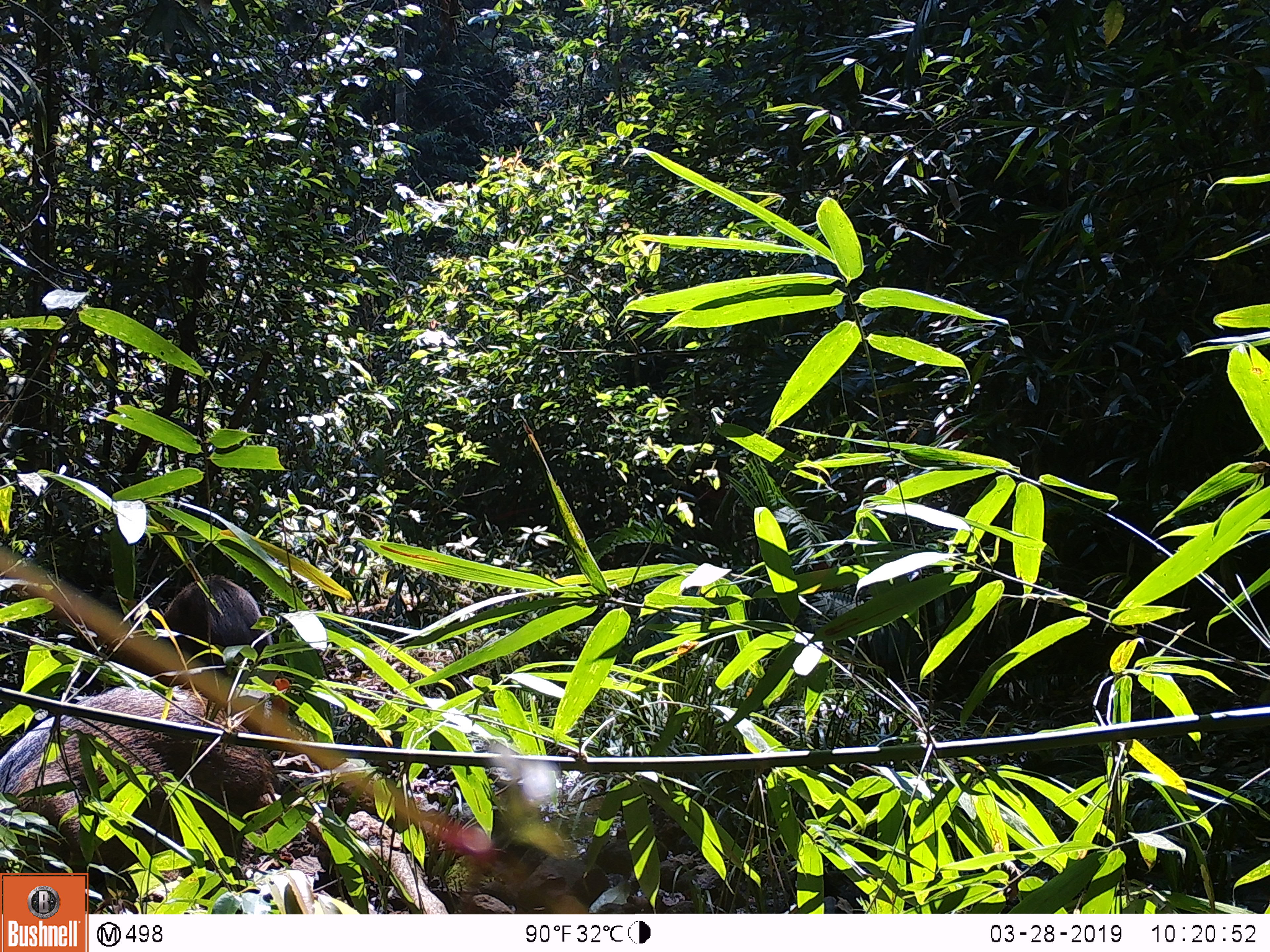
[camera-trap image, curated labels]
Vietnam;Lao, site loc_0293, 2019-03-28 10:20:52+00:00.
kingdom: Animalia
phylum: Chordata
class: Mammalia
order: Artiodactyla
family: Suidae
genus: Sus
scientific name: Sus scrofa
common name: eurasian wild pig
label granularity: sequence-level